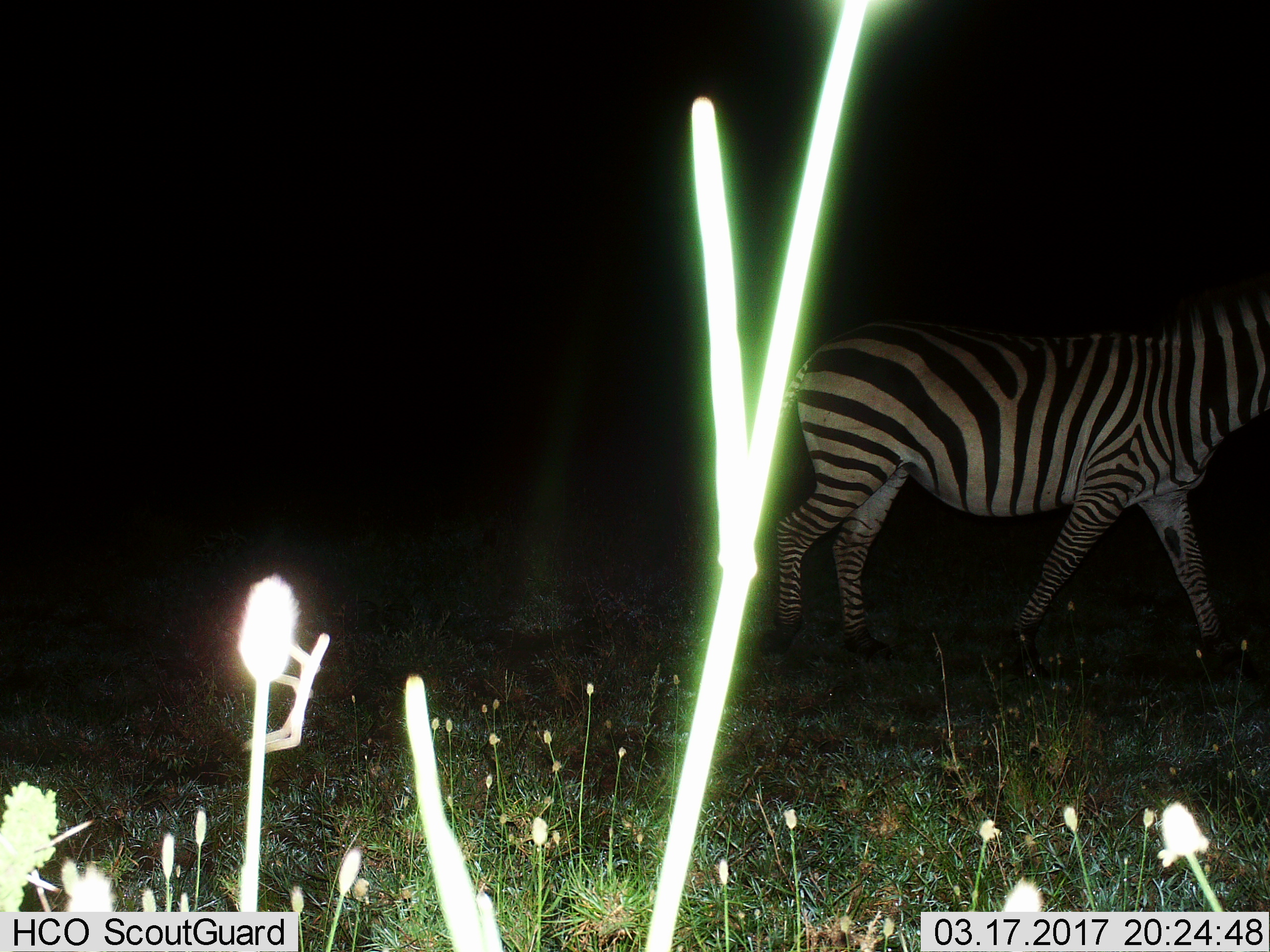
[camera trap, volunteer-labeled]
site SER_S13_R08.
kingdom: Animalia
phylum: Chordata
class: Mammalia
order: Perissodactyla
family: Equidae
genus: Equus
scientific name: Equus quagga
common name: plains zebra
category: zebraplains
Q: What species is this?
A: Zebraplains (plains zebra) (Equus quagga).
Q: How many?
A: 1.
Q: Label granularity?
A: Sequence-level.